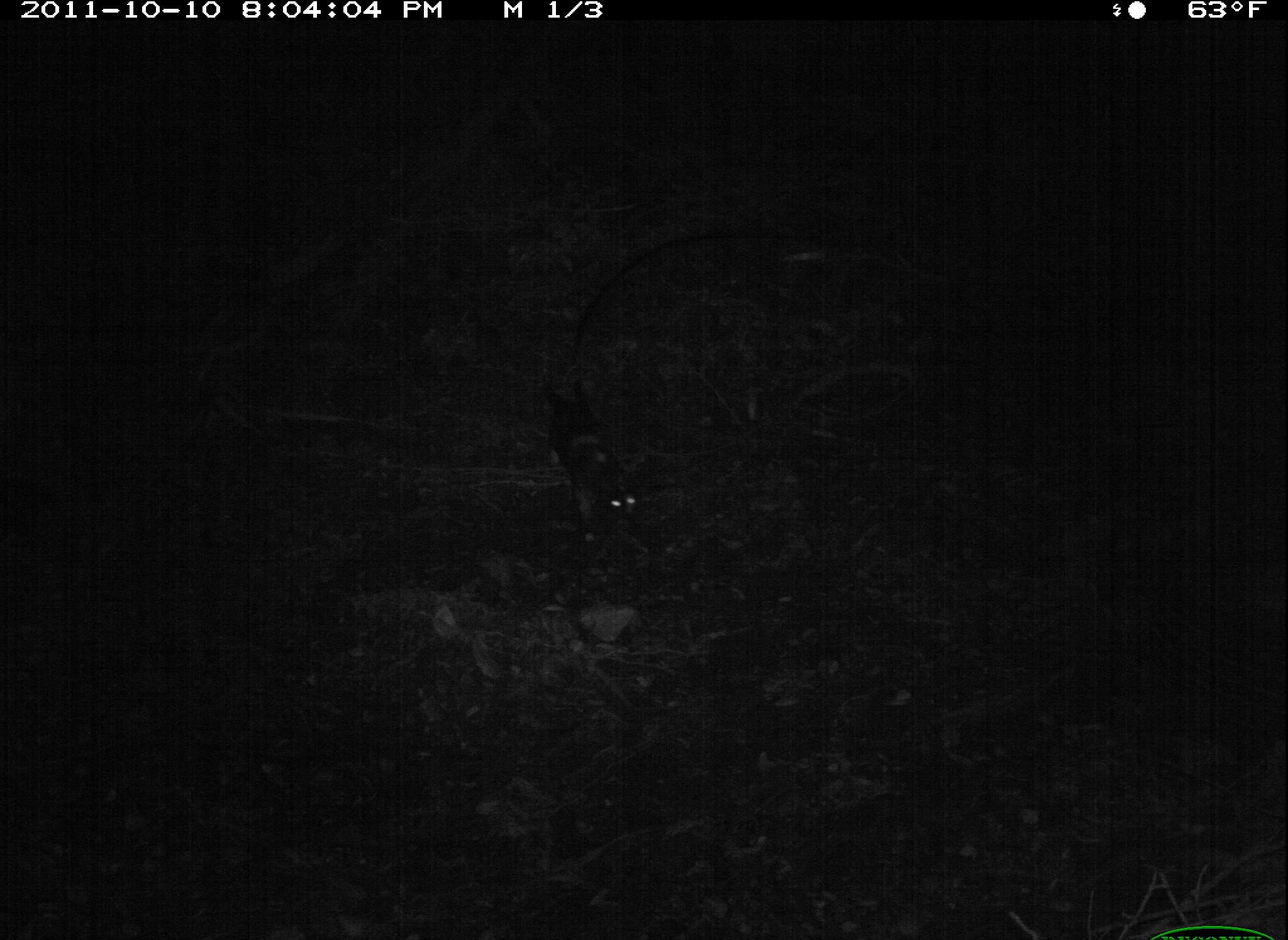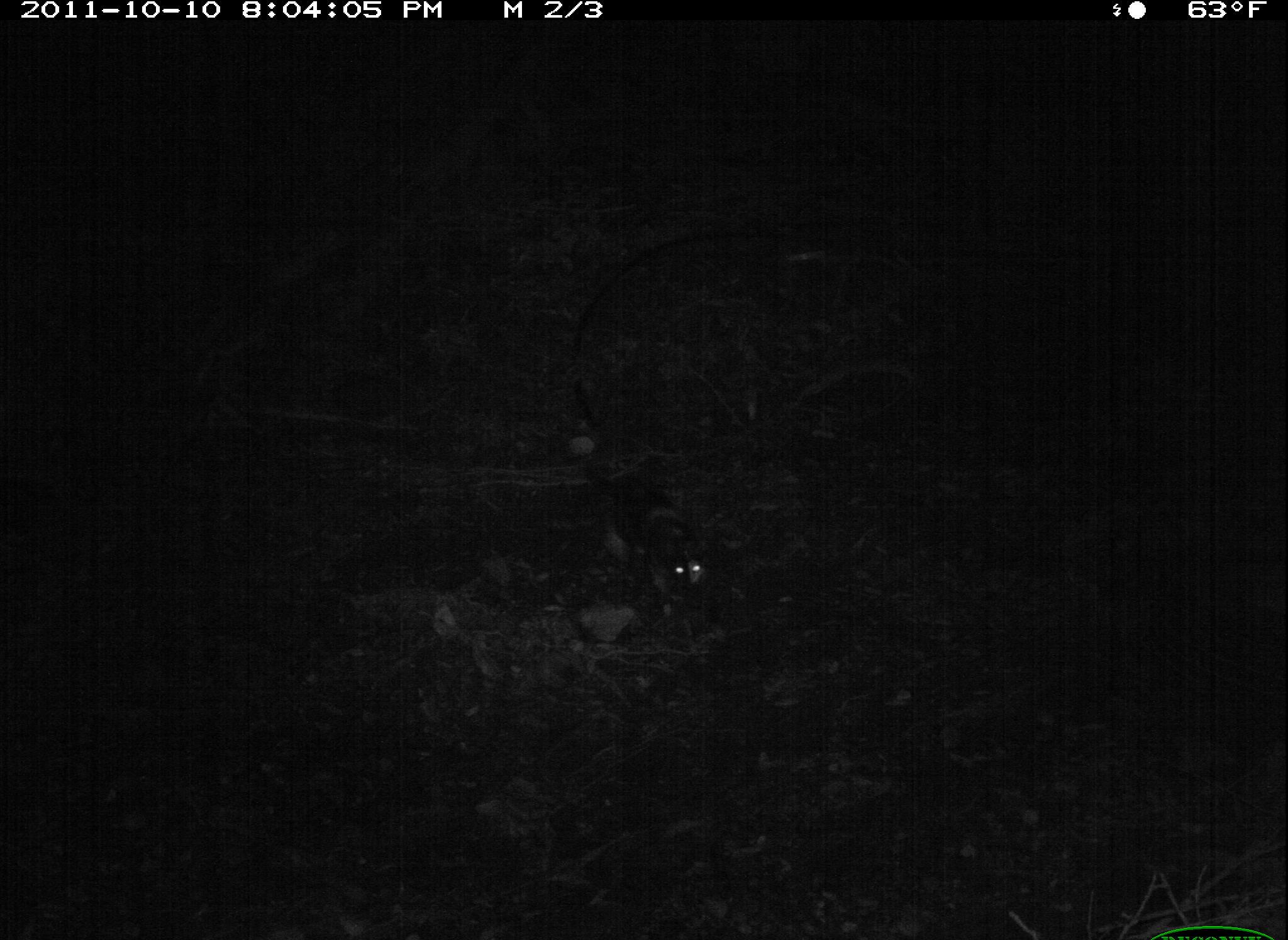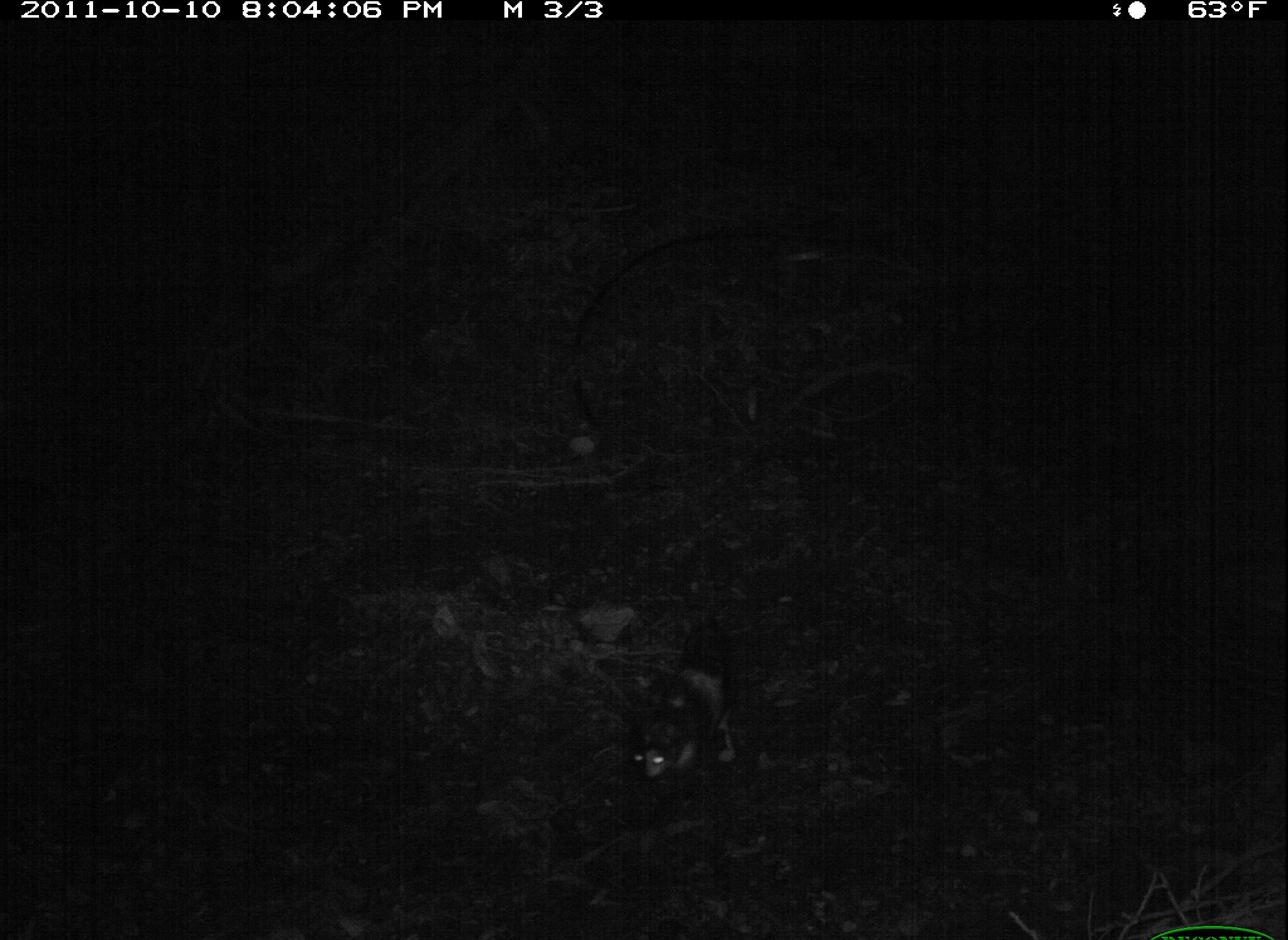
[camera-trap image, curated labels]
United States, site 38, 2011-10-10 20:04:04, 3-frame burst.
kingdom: Animalia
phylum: Chordata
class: Mammalia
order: Carnivora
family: Felidae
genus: Felis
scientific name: Felis catus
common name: cat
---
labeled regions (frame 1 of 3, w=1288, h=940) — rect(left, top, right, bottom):
cat: rect(539, 388, 652, 559)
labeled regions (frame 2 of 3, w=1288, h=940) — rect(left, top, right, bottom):
cat: rect(591, 449, 729, 617)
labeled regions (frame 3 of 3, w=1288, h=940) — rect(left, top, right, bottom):
cat: rect(623, 583, 757, 828)